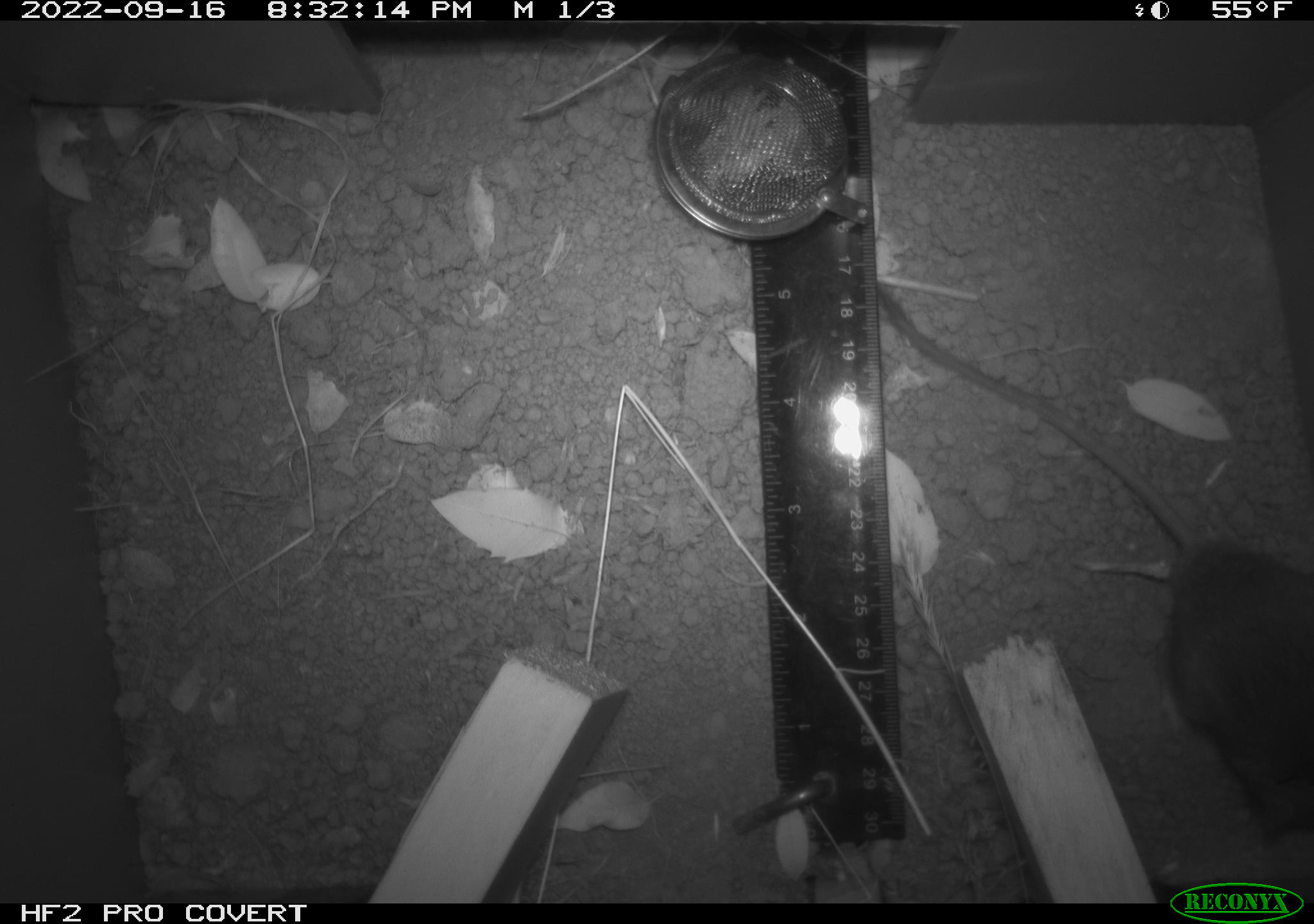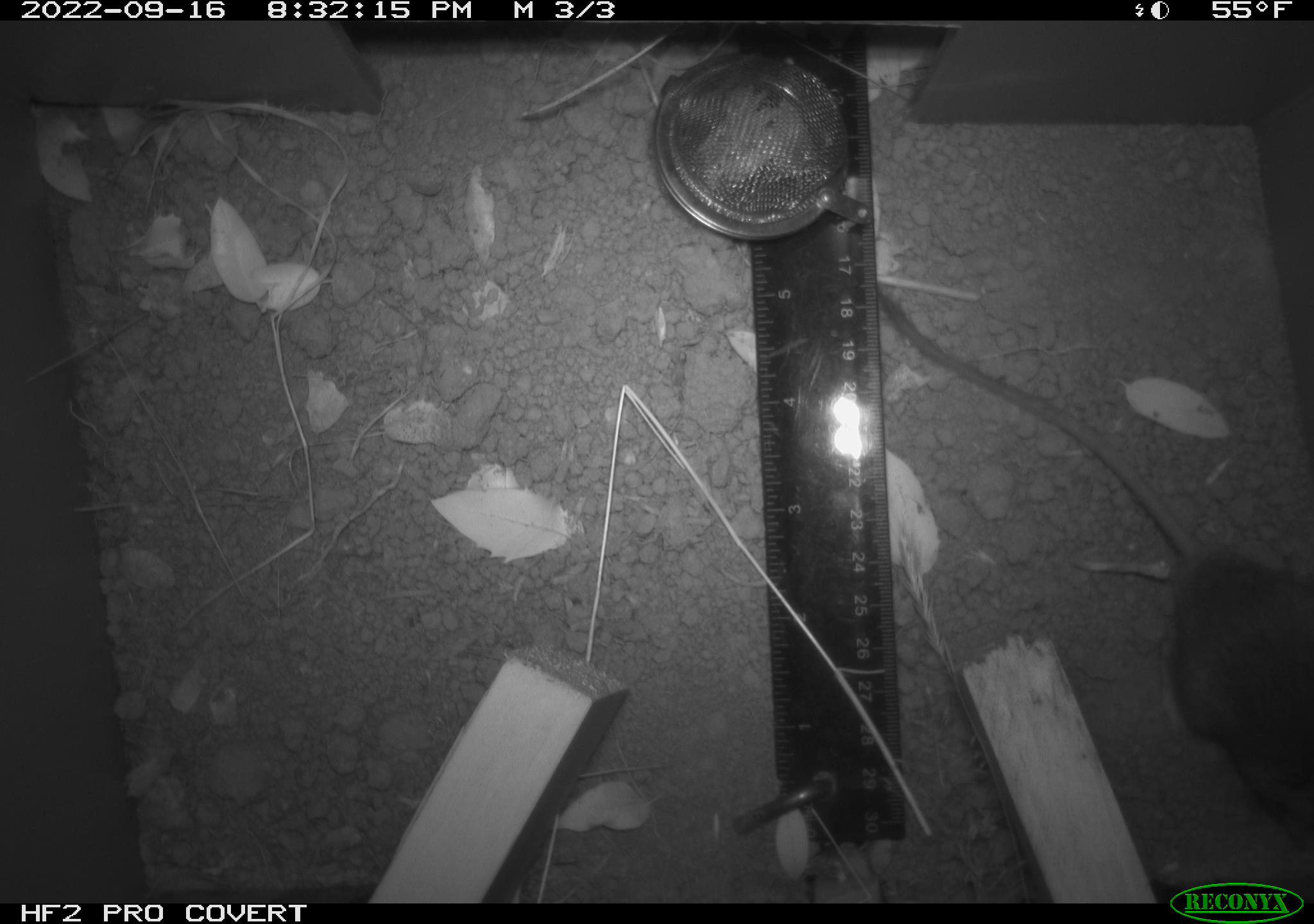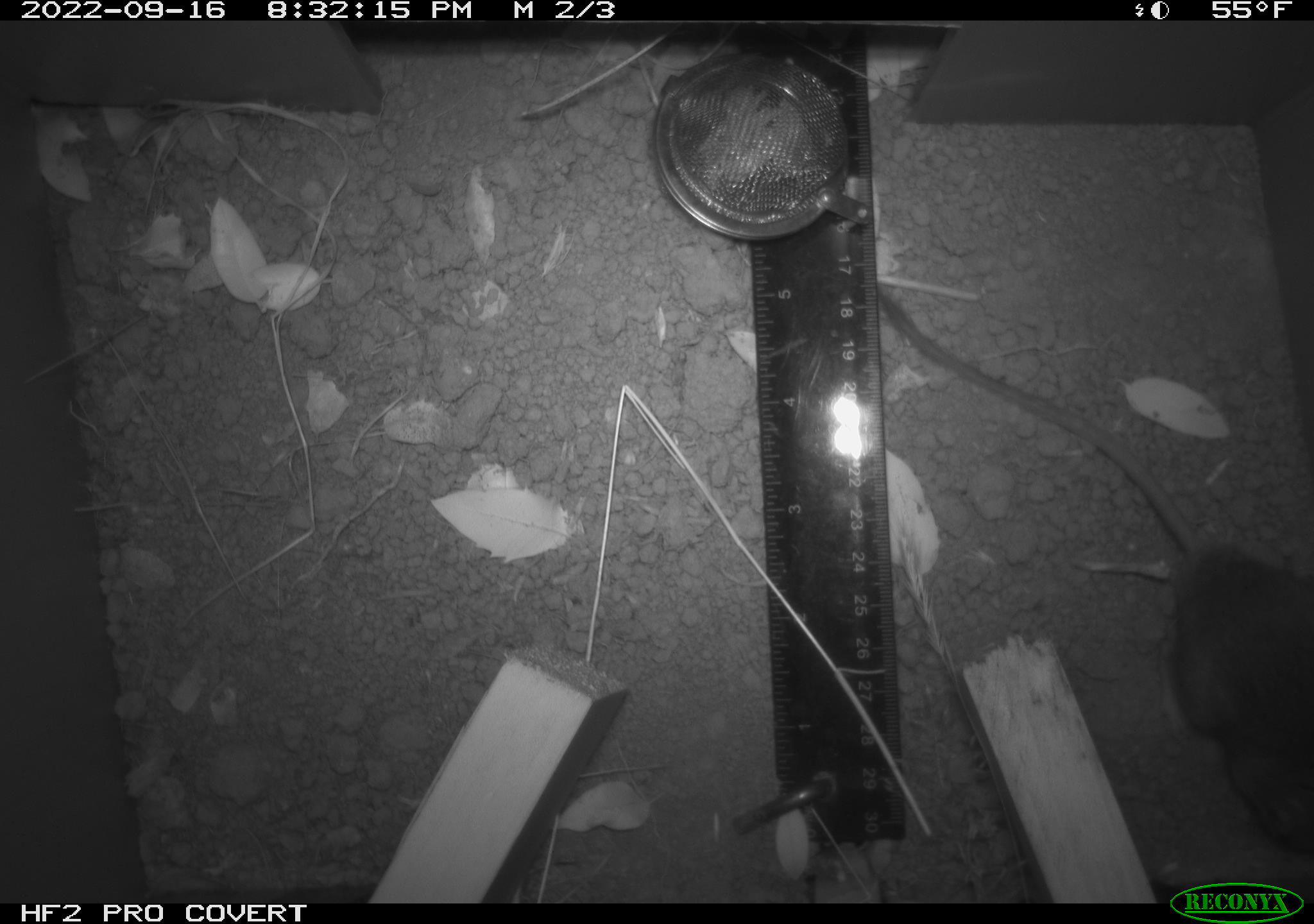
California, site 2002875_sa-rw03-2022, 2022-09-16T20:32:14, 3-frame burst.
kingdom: Animalia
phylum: Chordata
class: Mammalia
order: Rodentia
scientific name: Rodentia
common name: mouse species